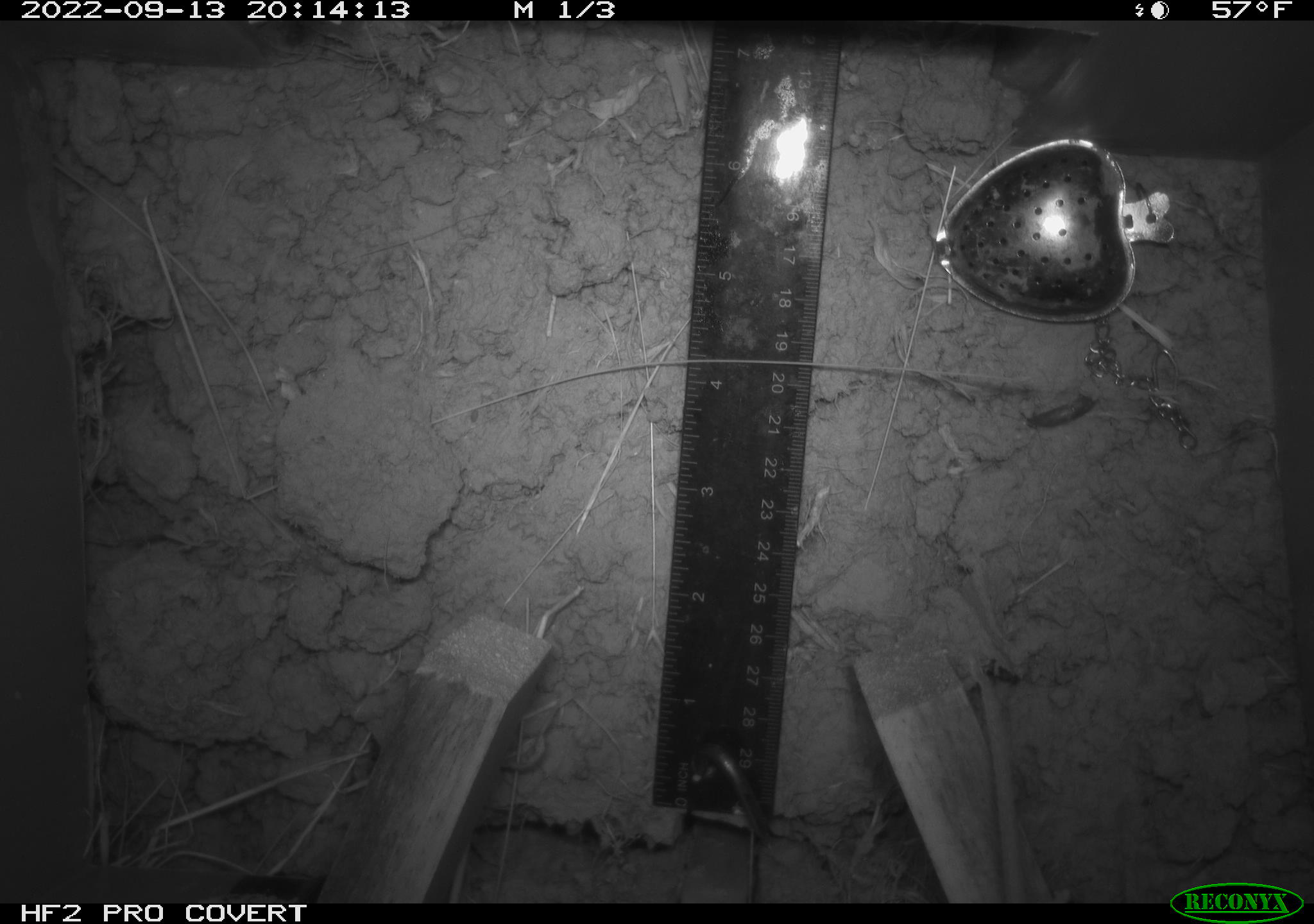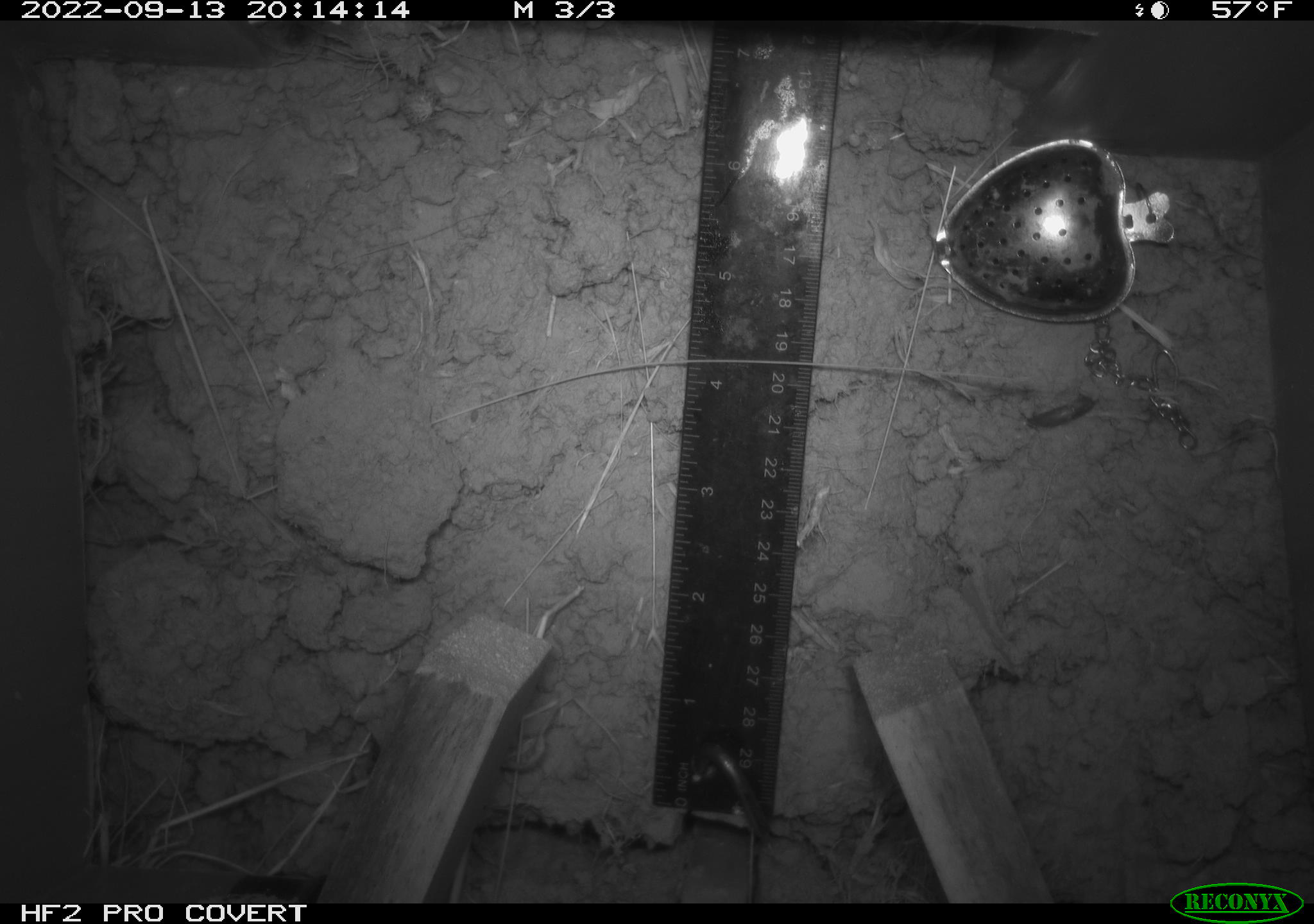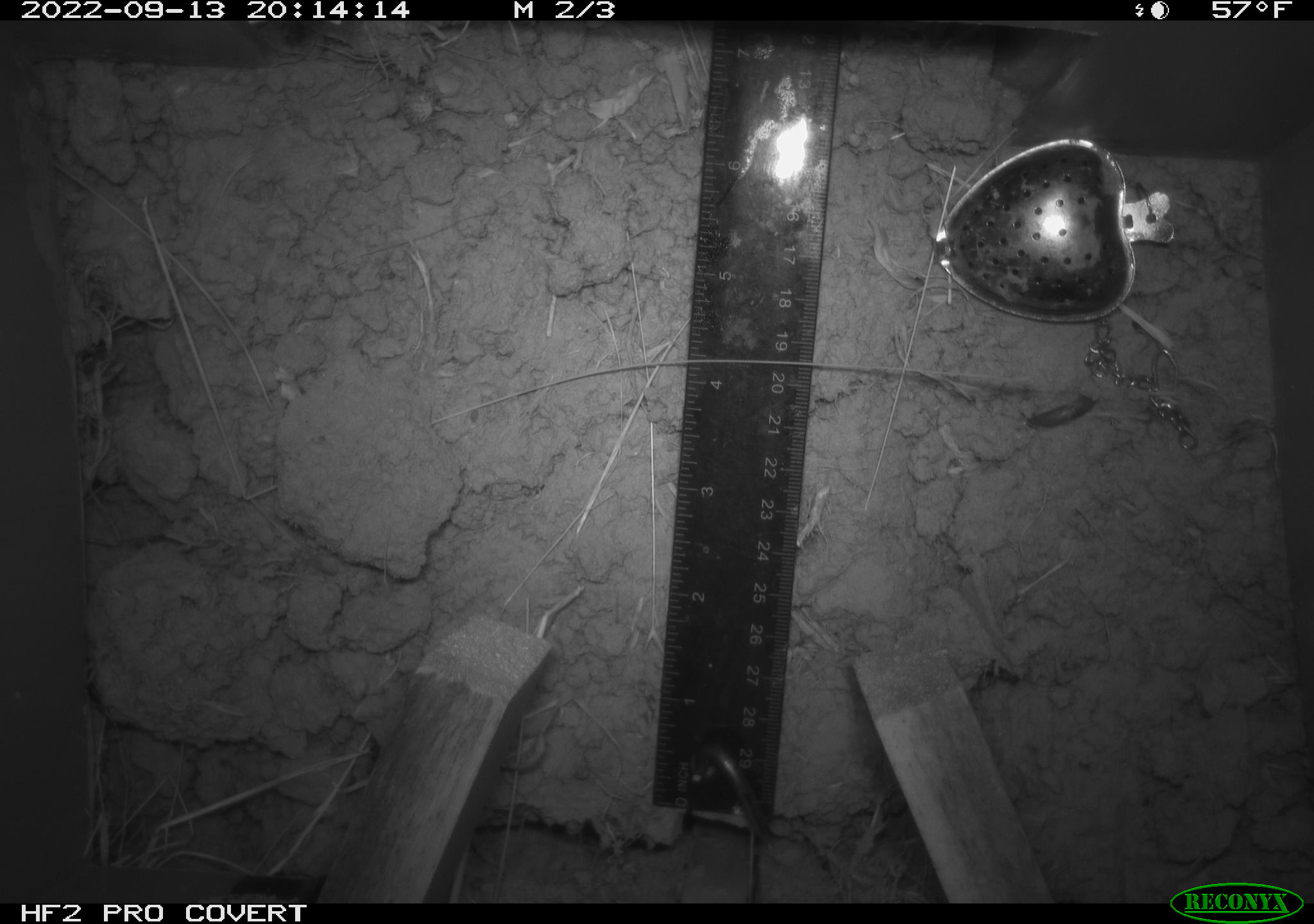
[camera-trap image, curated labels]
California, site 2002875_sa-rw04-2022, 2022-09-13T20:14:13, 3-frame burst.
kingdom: Animalia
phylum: Chordata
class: Mammalia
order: Rodentia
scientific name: Rodentia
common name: mouse species